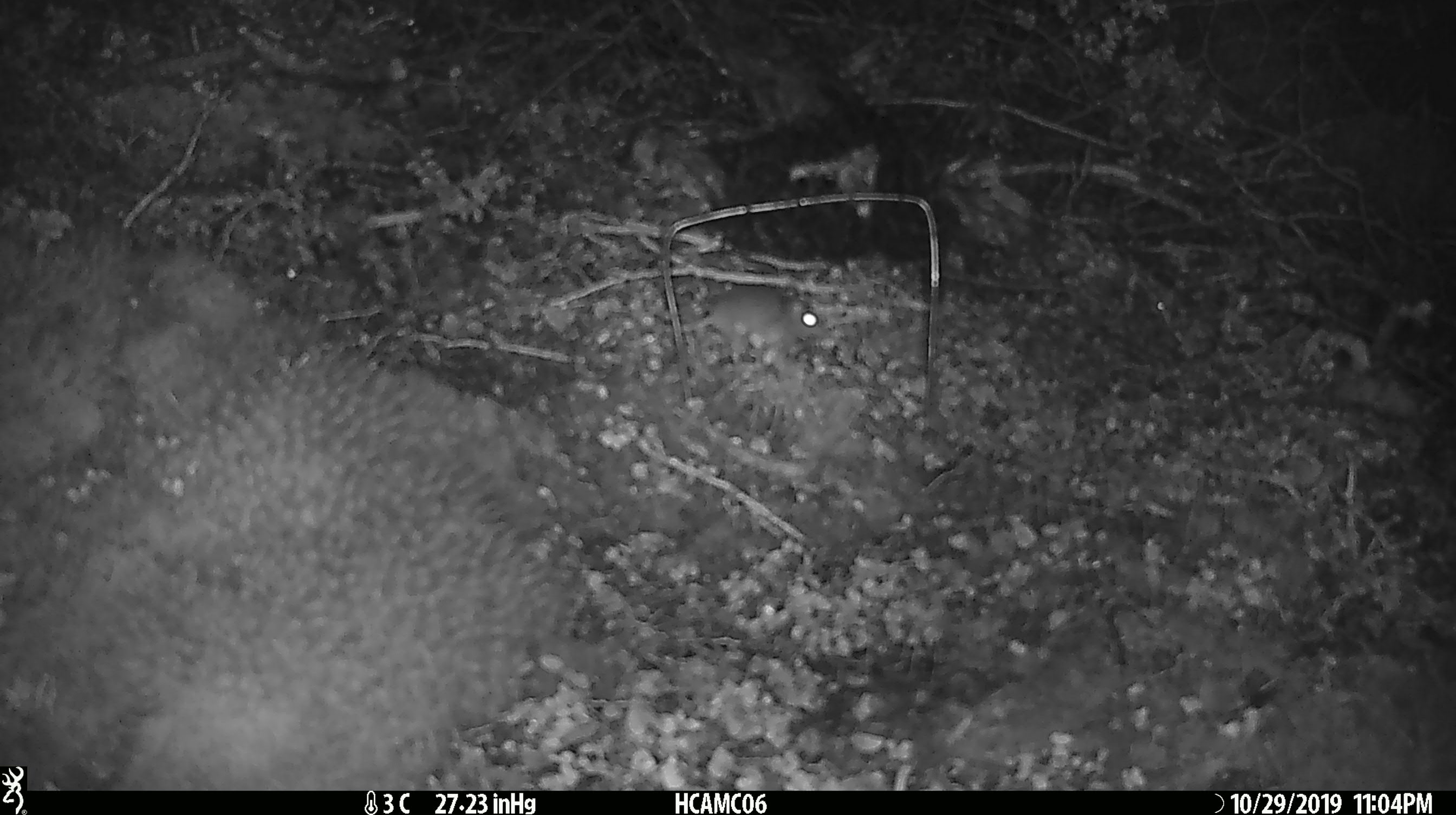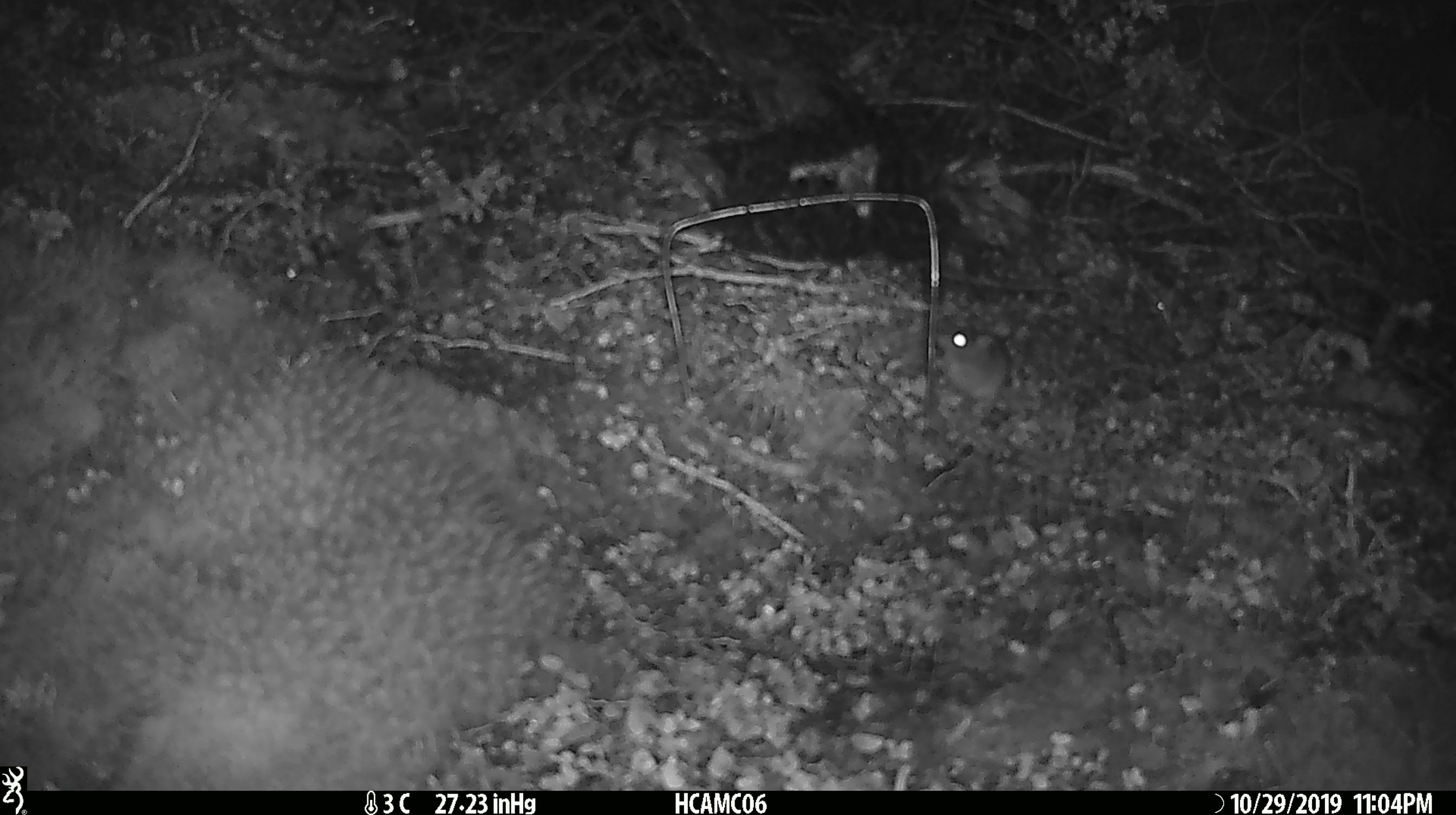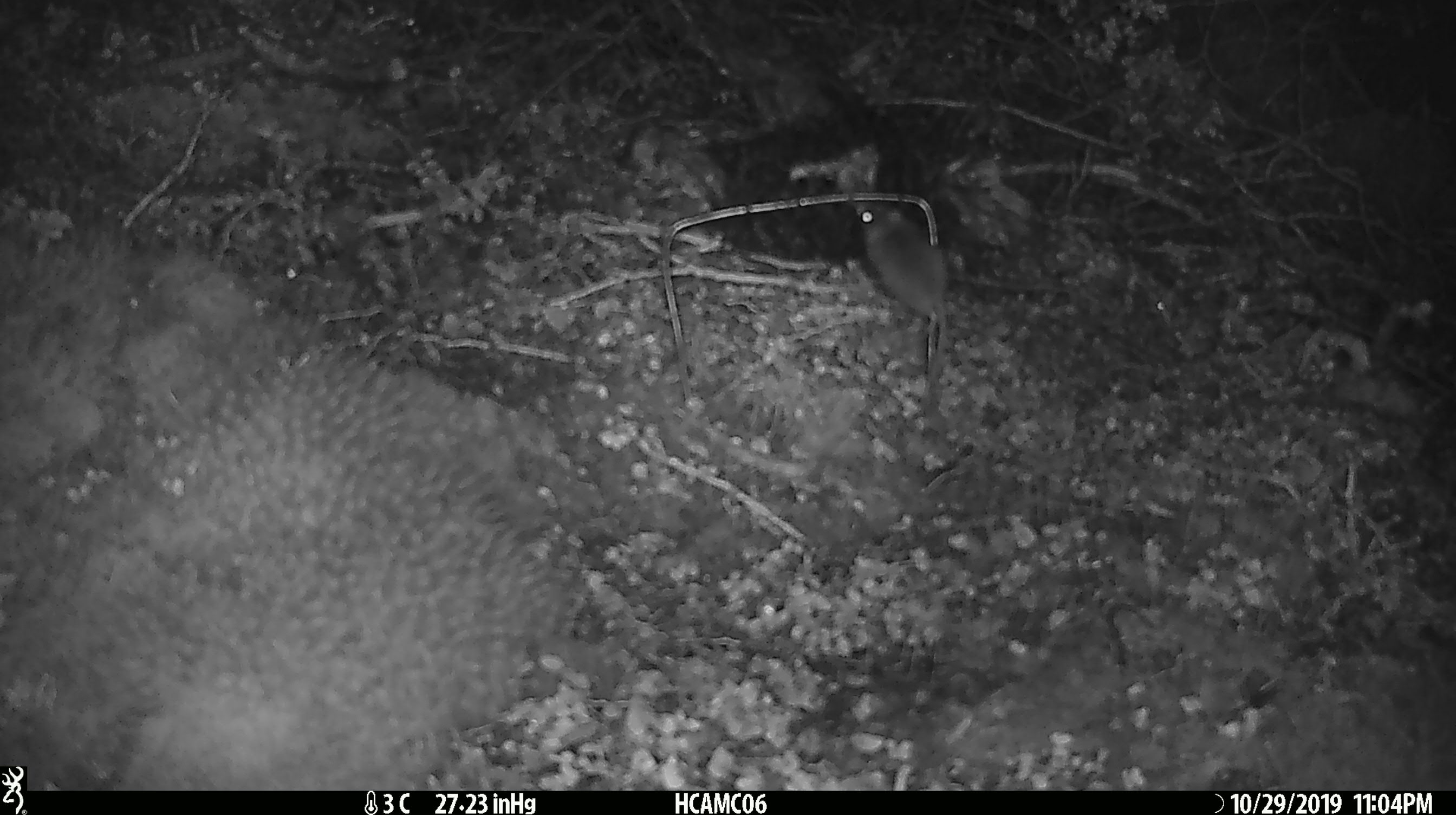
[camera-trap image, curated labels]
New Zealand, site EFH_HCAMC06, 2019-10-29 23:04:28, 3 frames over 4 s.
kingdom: Animalia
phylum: Chordata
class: Mammalia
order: Rodentia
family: Muridae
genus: Mus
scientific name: Mus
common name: mouse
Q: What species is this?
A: Mouse (Mus).